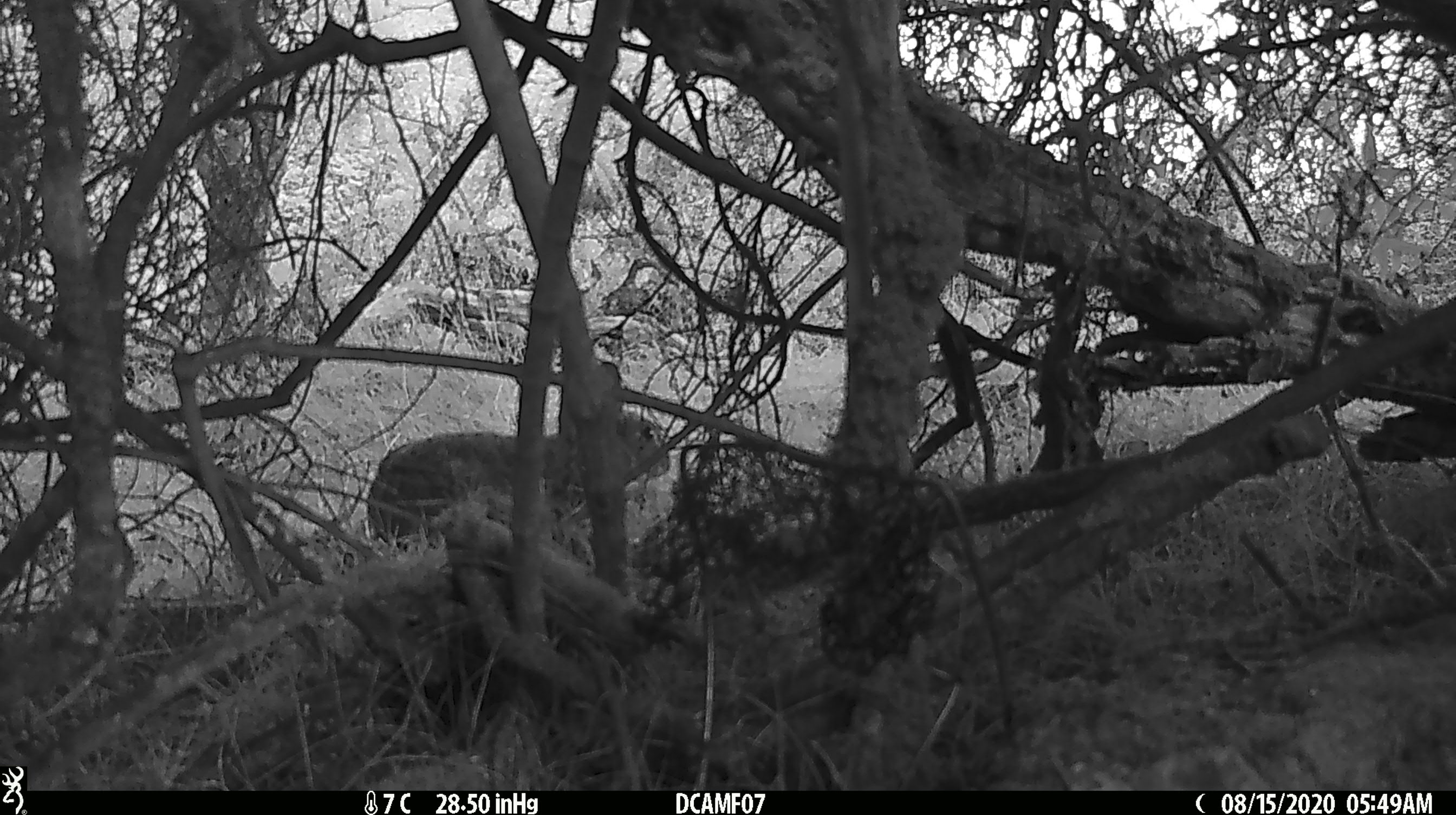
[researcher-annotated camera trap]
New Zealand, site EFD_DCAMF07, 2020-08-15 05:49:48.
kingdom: Animalia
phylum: Chordata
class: Mammalia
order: Lagomorpha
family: Leporidae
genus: Oryctolagus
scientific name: Oryctolagus cuniculus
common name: european rabbit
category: rabbit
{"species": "rabbit (european rabbit) (Oryctolagus cuniculus)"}